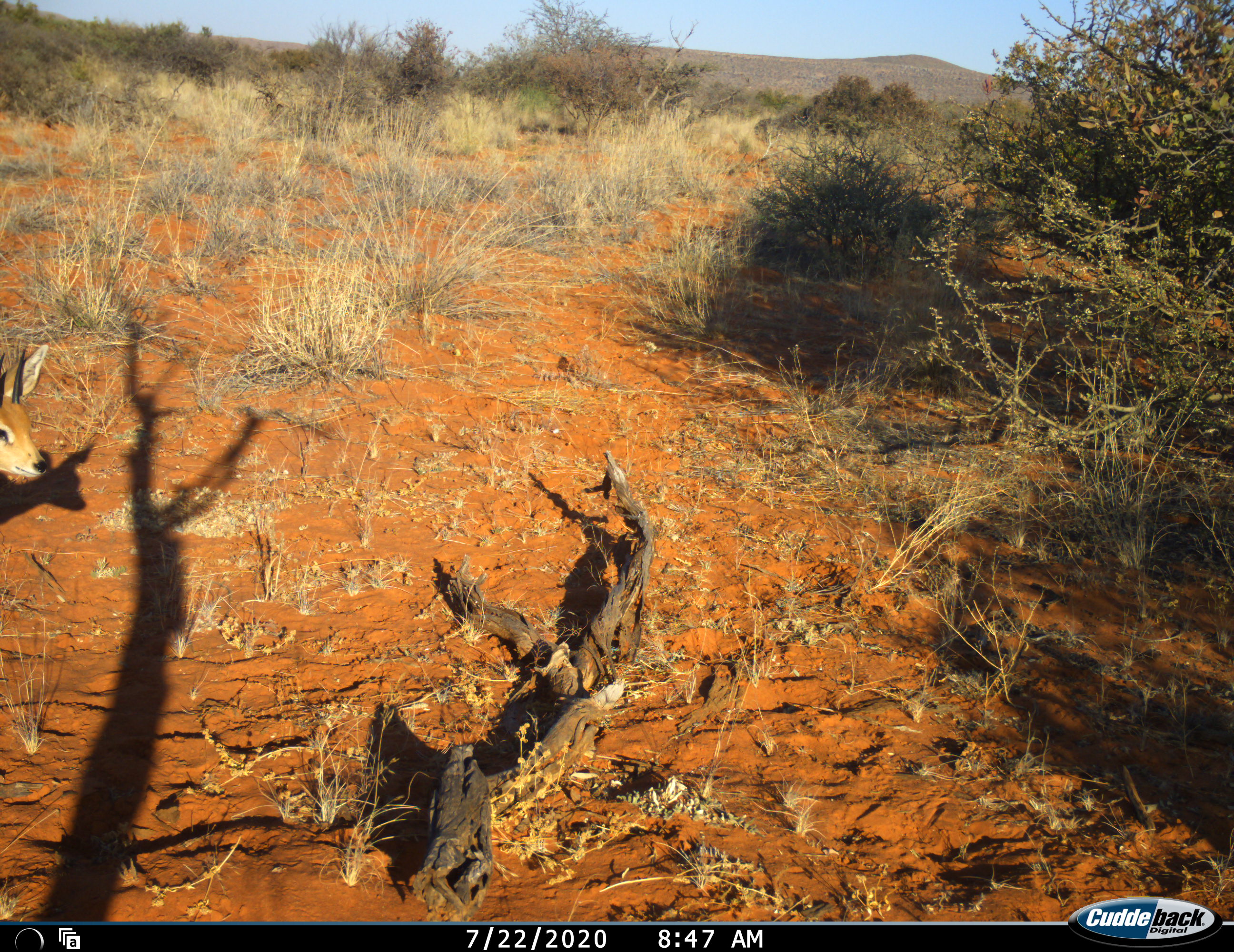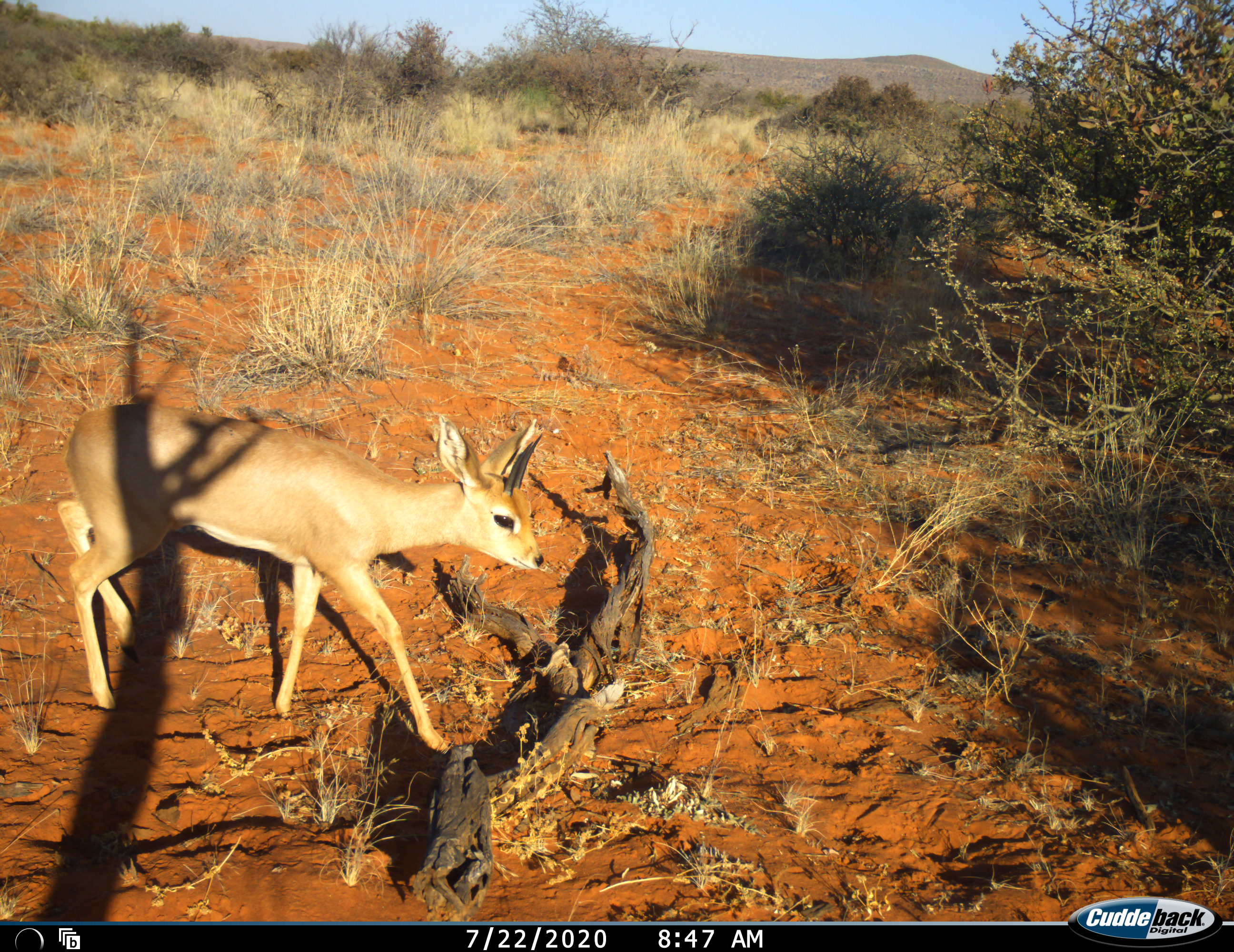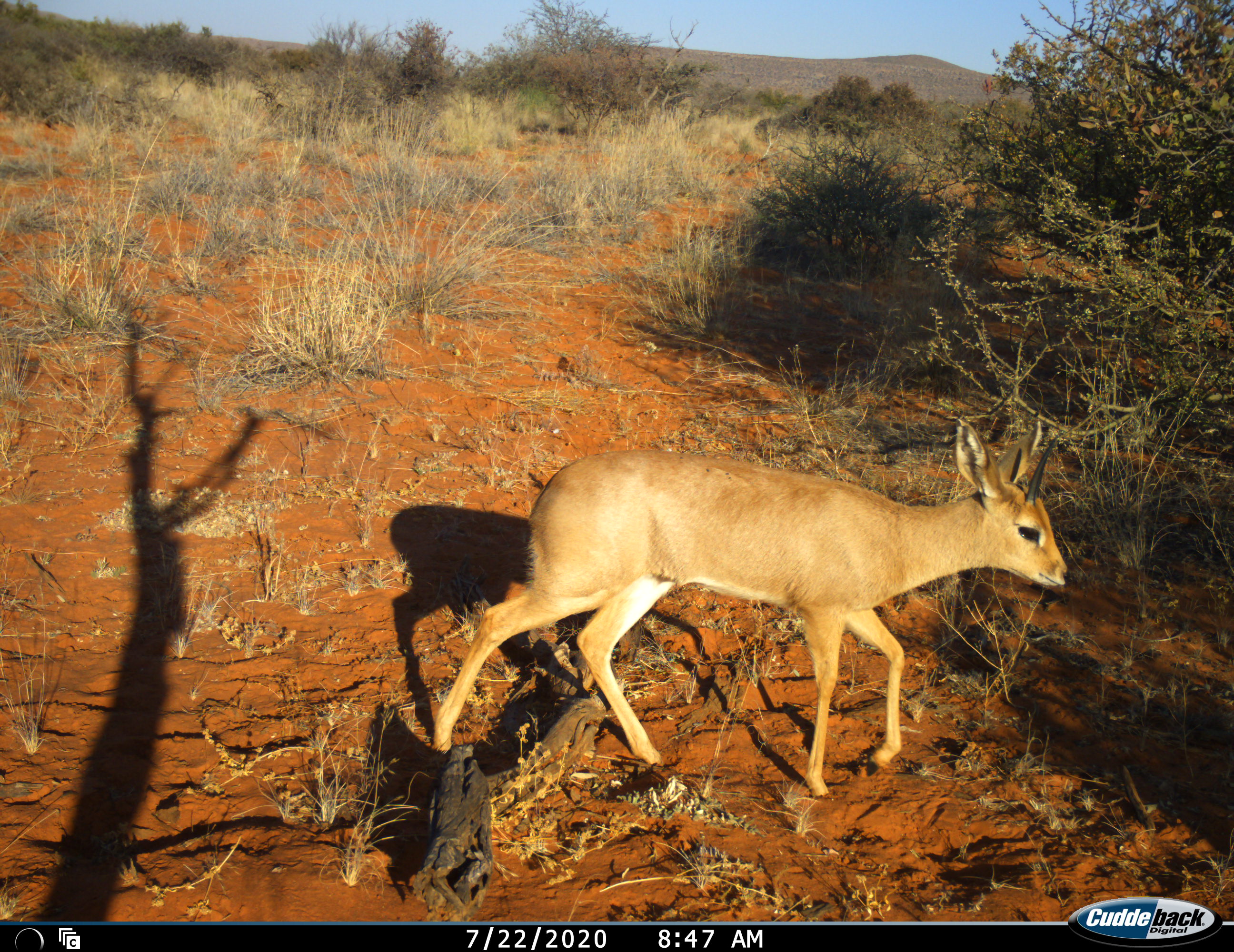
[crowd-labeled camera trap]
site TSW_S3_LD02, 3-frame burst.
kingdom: Animalia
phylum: Chordata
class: Mammalia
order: Artiodactyla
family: Bovidae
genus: Raphicerus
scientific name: Raphicerus campestris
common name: steenbok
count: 1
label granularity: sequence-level